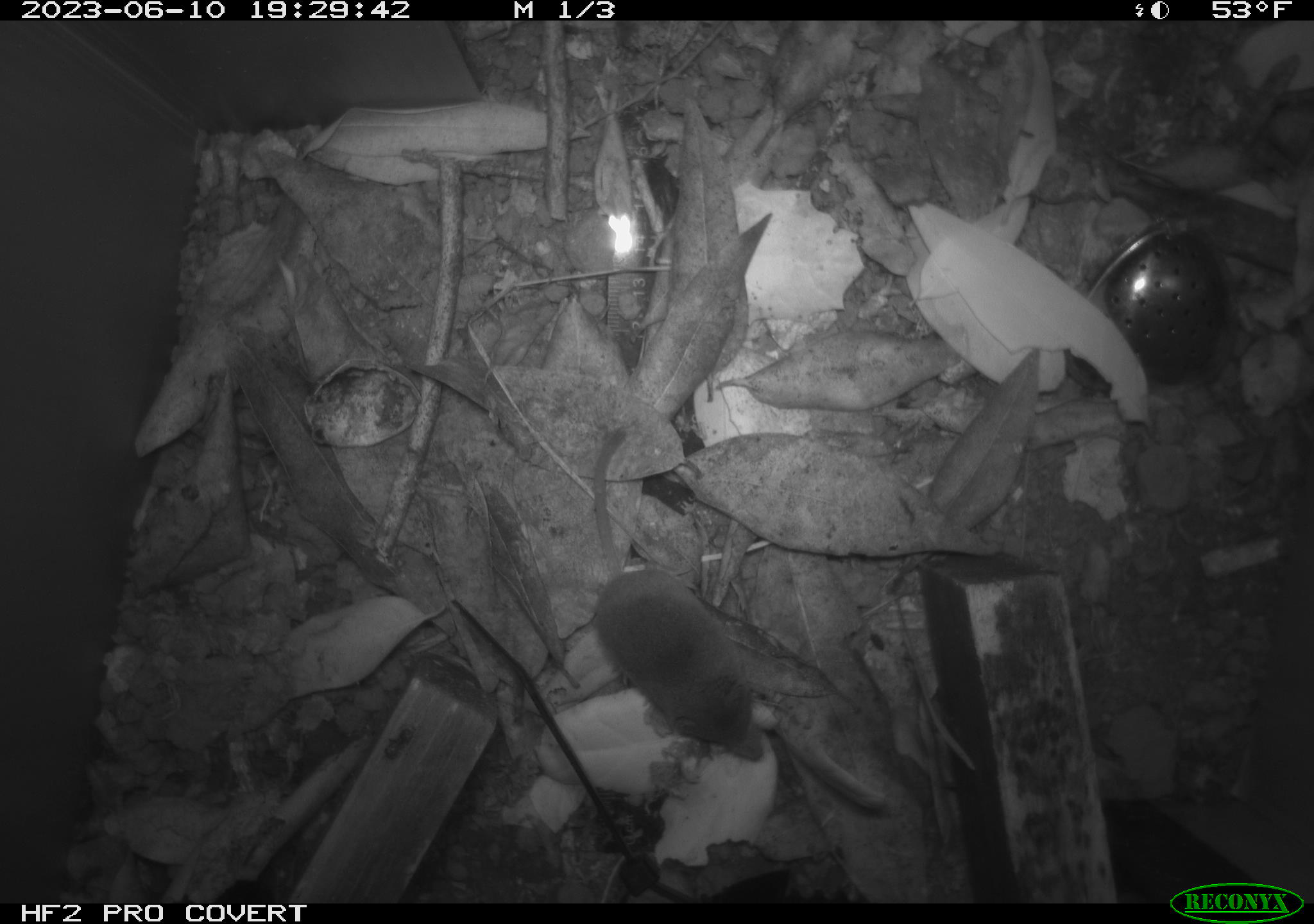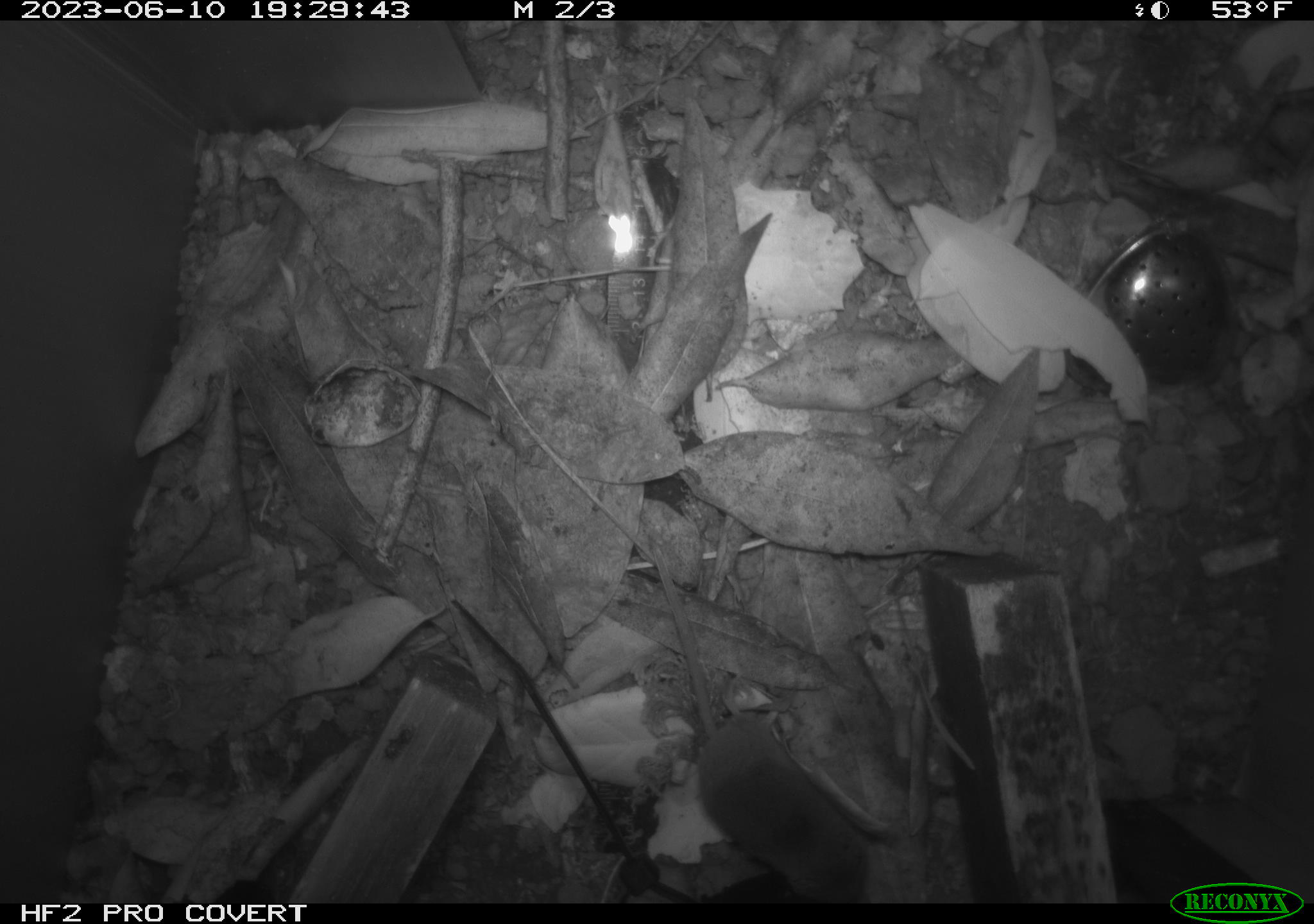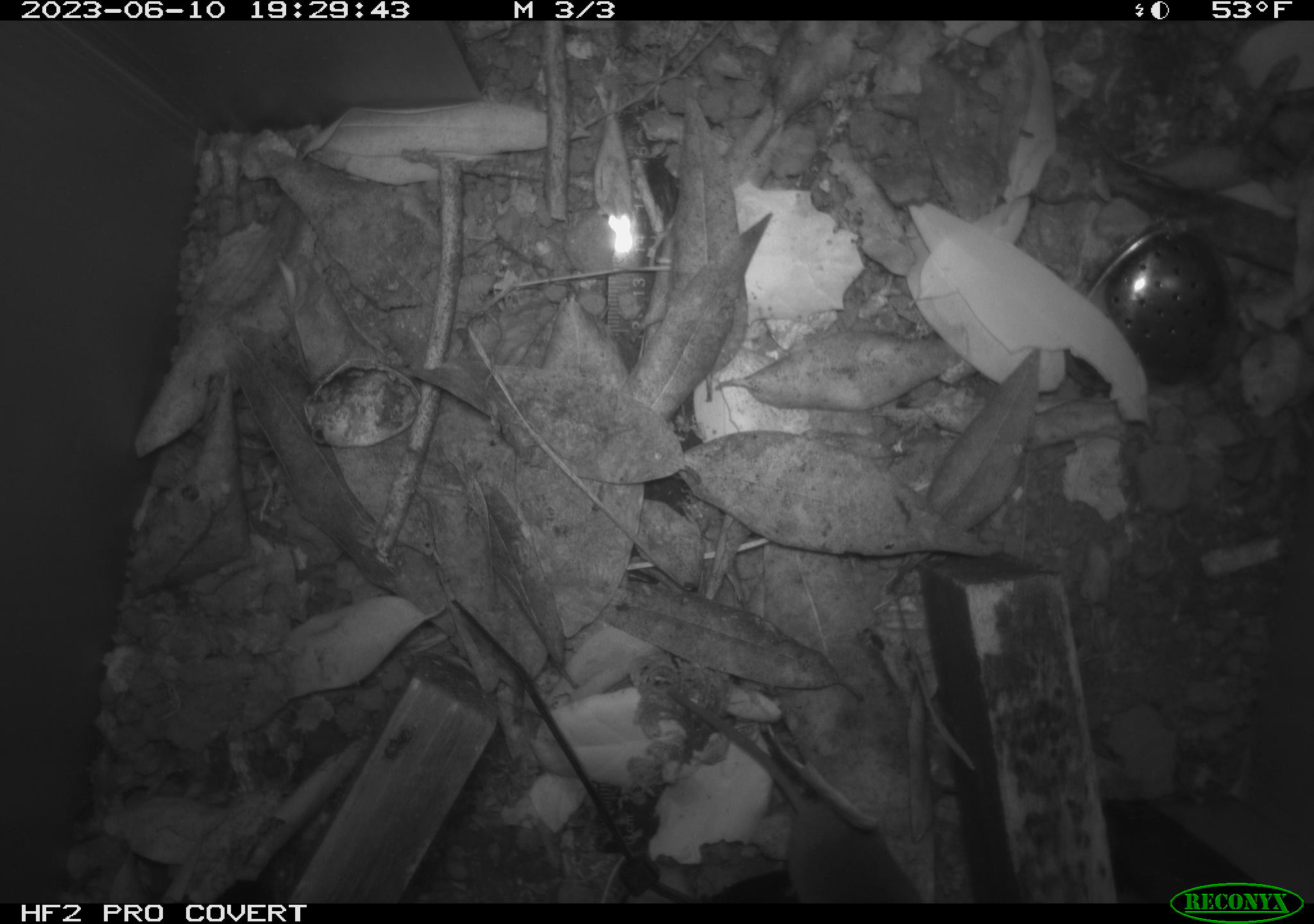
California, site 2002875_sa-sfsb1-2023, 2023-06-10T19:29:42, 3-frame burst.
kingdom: Animalia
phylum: Chordata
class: Mammalia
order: Eulipotyphla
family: Soricidae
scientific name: Soricidae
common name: shrews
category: soricidae family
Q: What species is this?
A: Soricidae family (shrews) (Soricidae).